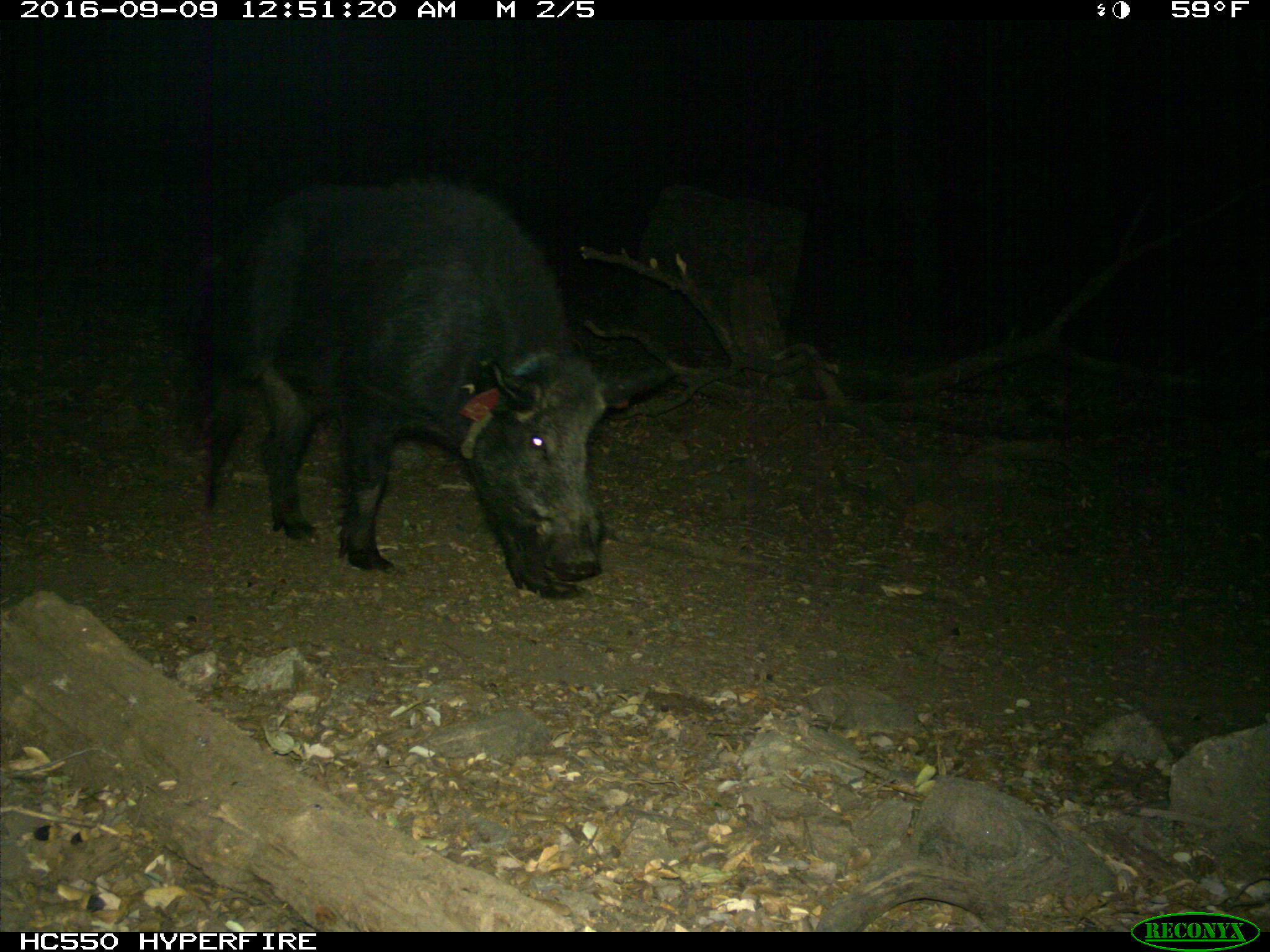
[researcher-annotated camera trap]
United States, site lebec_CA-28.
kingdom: Animalia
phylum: Chordata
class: Mammalia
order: Artiodactyla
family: Suidae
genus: Sus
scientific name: Sus scrofa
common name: wild boar